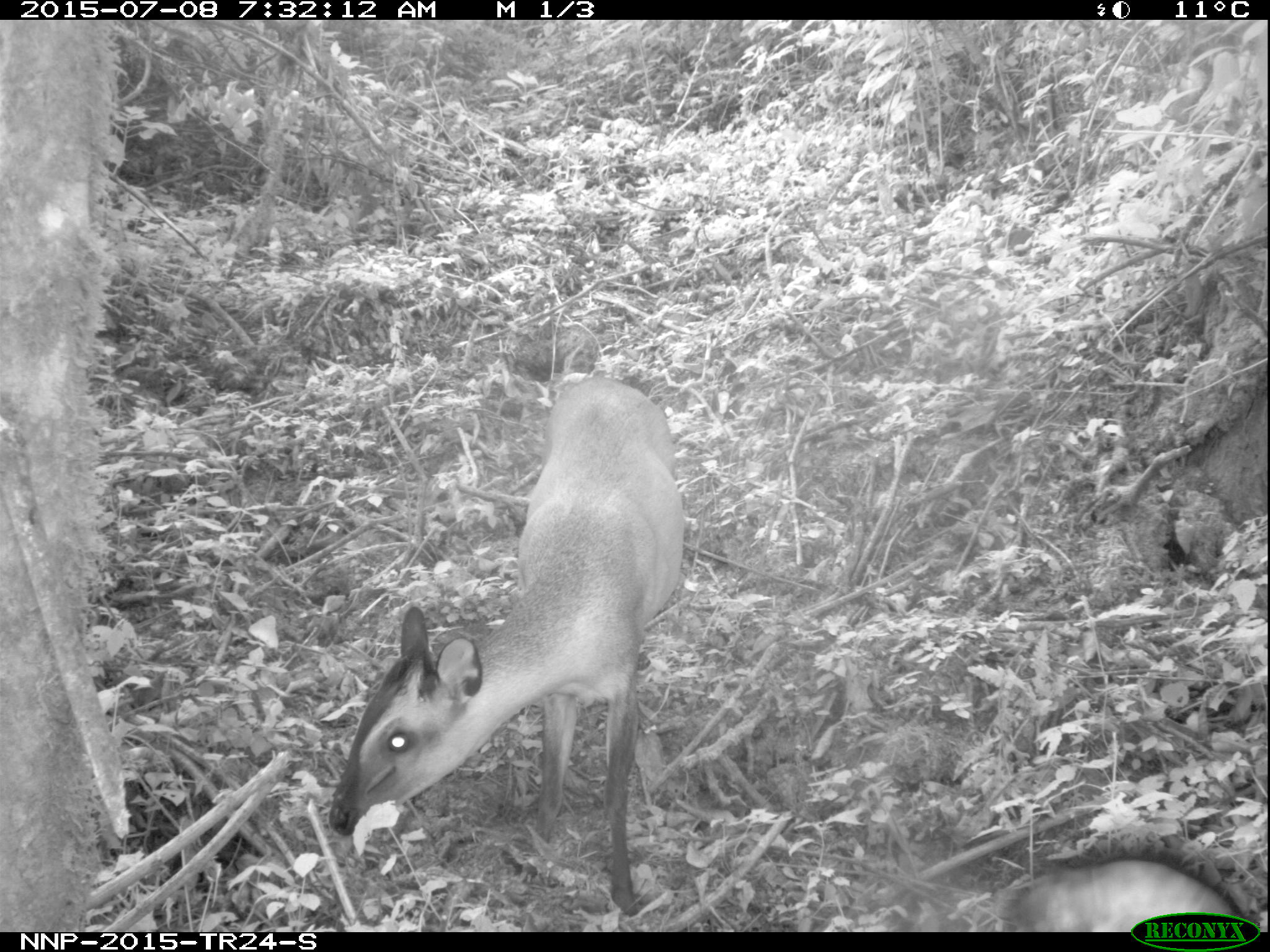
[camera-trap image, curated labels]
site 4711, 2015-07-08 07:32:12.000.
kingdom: Animalia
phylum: Chordata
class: Mammalia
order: Artiodactyla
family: Bovidae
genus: Cephalophus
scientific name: Cephalophus nigrifrons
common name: black-fronted duiker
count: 1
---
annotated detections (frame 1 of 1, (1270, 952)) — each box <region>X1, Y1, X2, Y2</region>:
cephalophus nigrifrons: <region>328, 374, 684, 916</region>; <region>991, 857, 1243, 931</region>